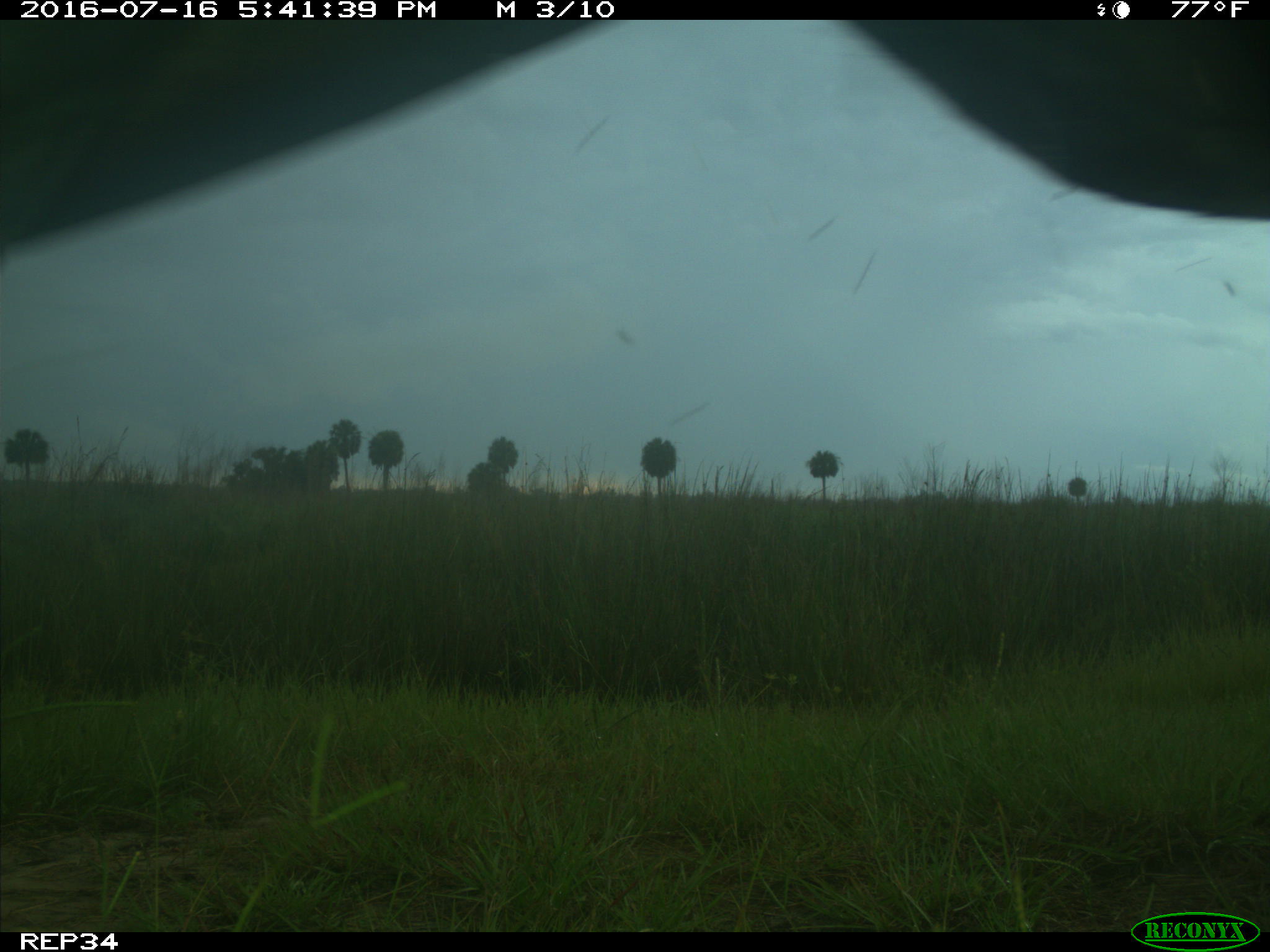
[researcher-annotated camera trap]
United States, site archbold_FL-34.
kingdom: Animalia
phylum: Chordata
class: Mammalia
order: Artiodactyla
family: Bovidae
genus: Bos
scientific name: Bos taurus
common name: domestic cow